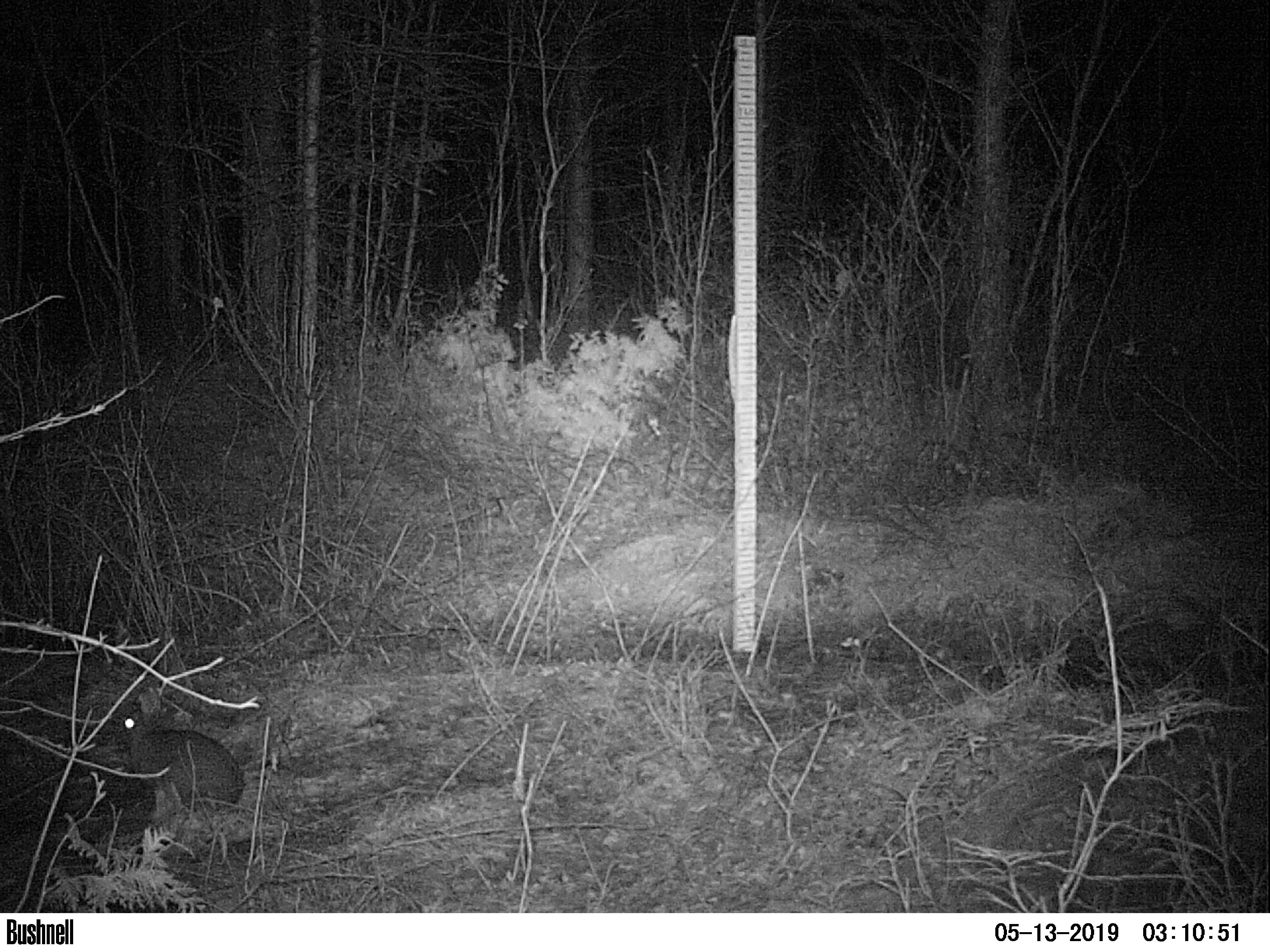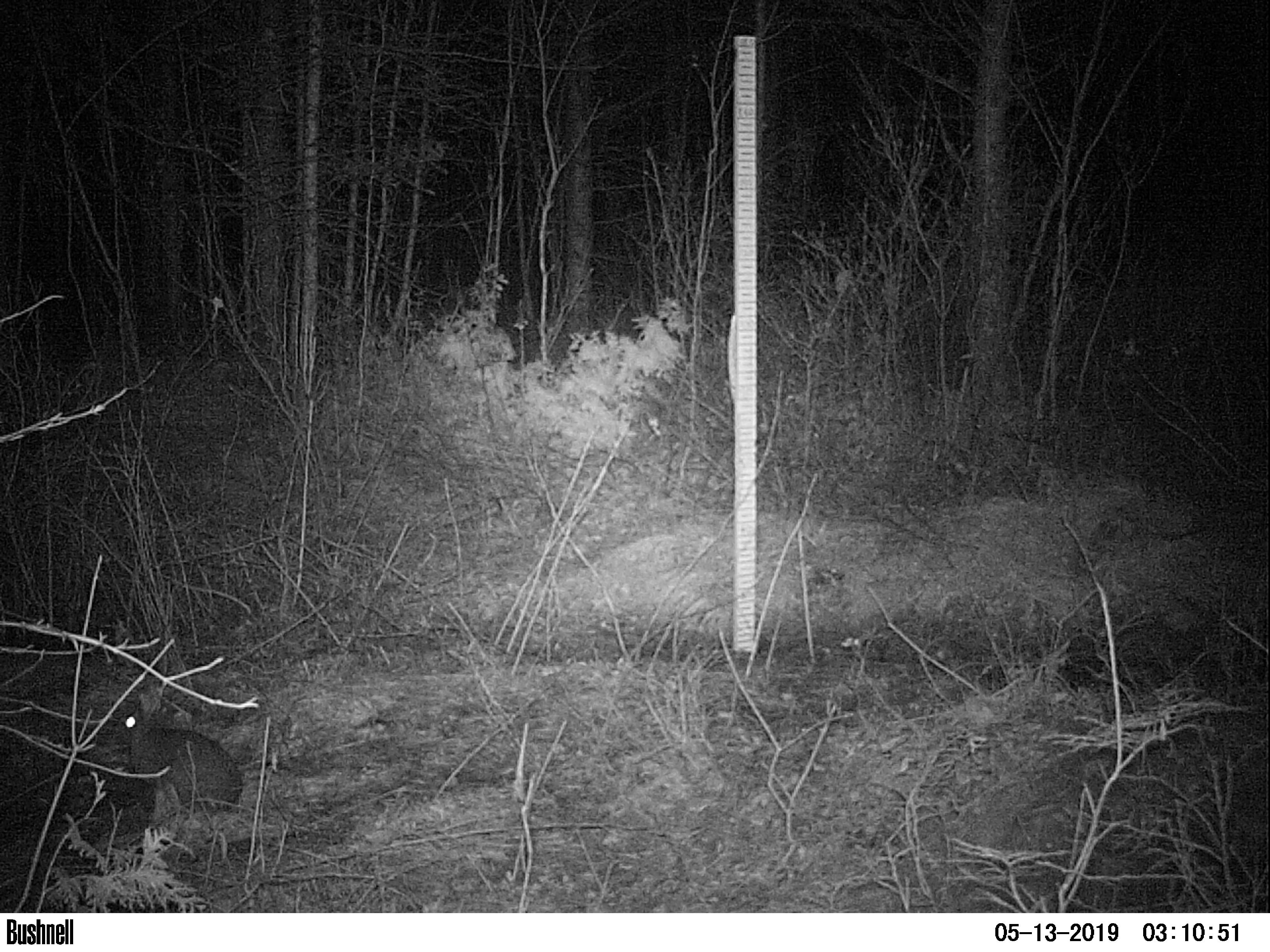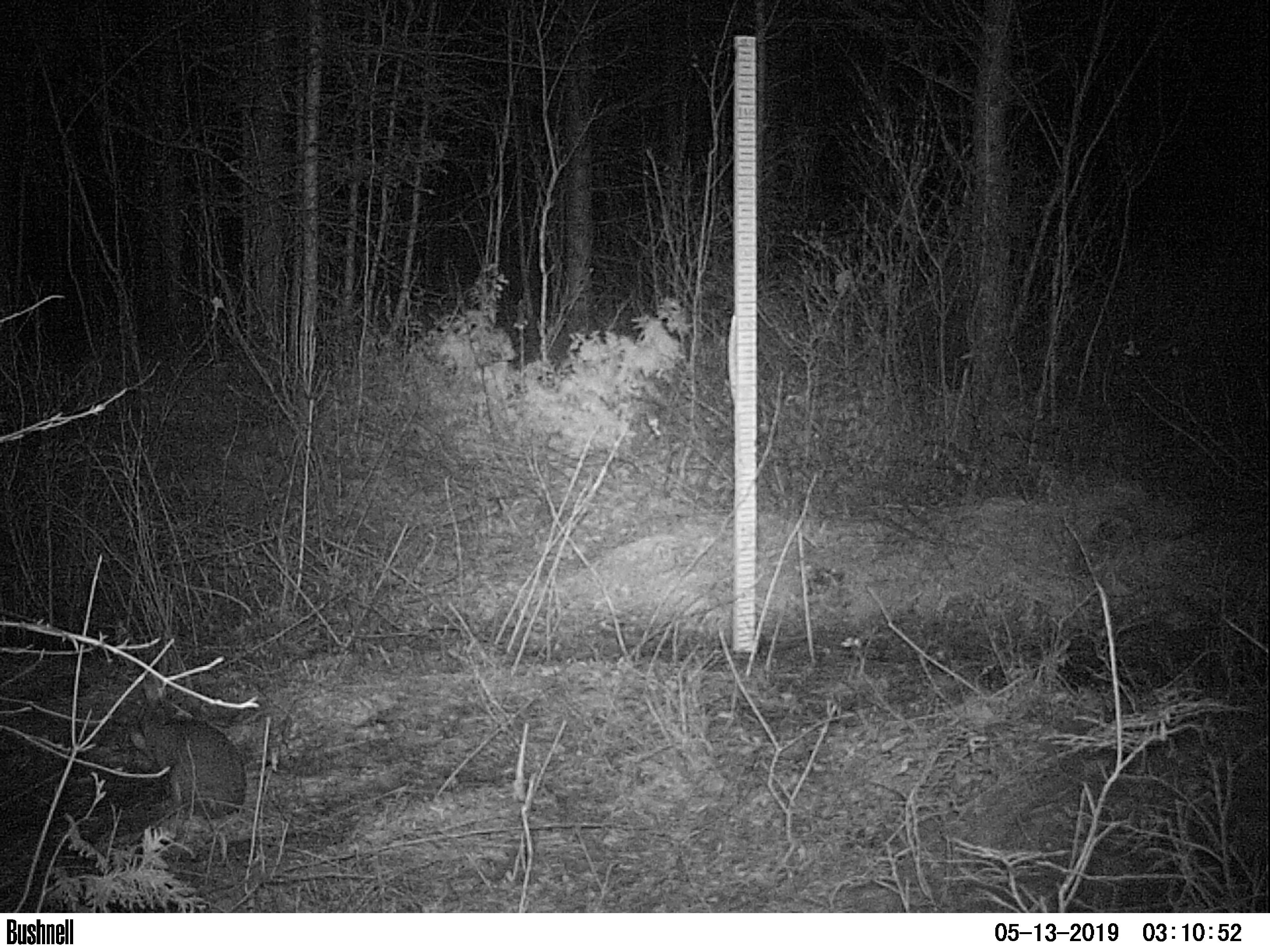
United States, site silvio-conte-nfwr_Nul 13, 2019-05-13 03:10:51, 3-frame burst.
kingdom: Animalia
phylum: Chordata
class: Mammalia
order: Lagomorpha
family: Leporidae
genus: Lepus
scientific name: Lepus americanus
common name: snowshoe hare